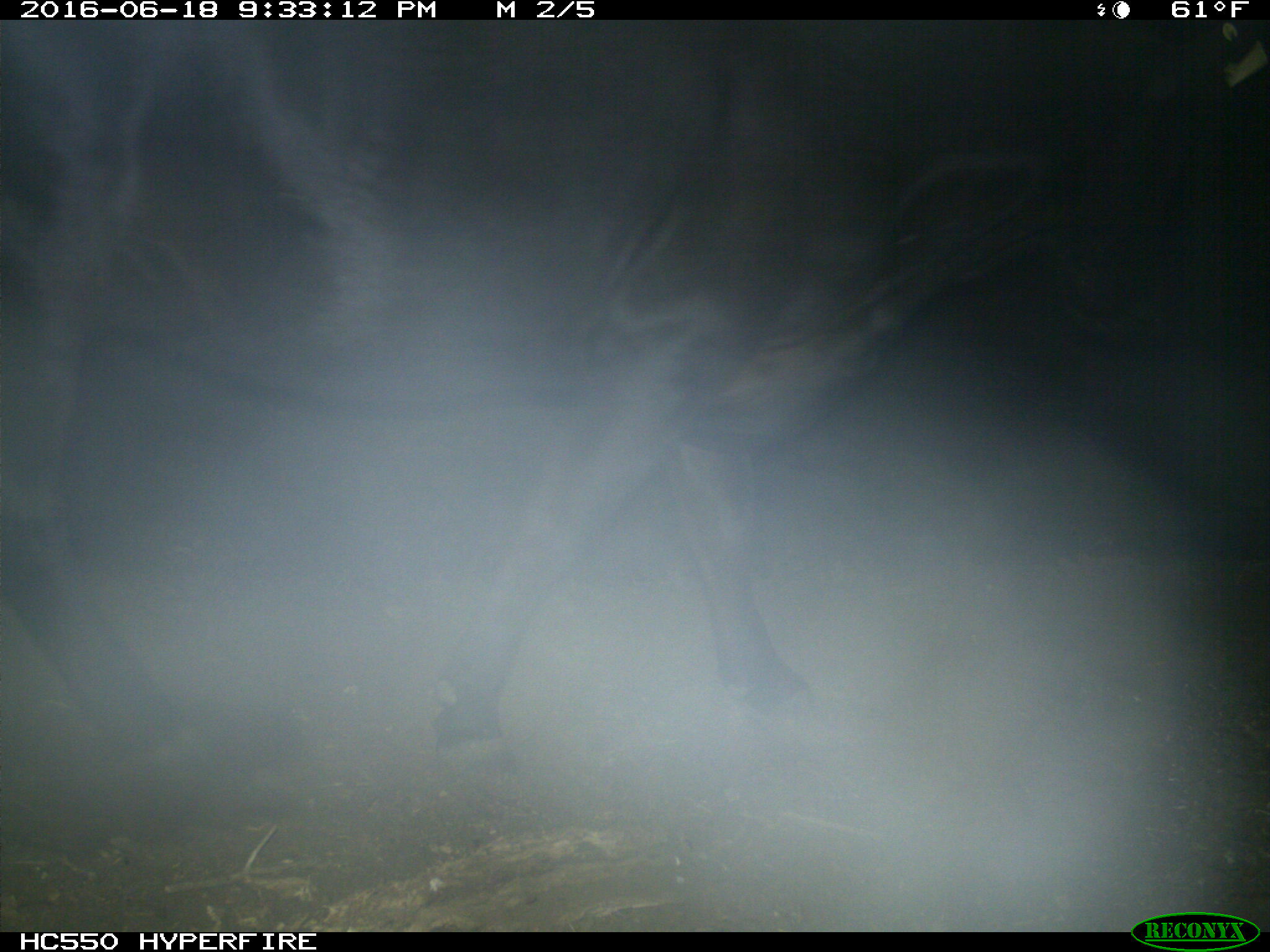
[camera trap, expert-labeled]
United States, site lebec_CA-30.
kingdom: Animalia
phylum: Chordata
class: Mammalia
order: Artiodactyla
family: Bovidae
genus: Bos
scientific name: Bos taurus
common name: domestic cow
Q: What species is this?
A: Bos taurus (domestic cow).